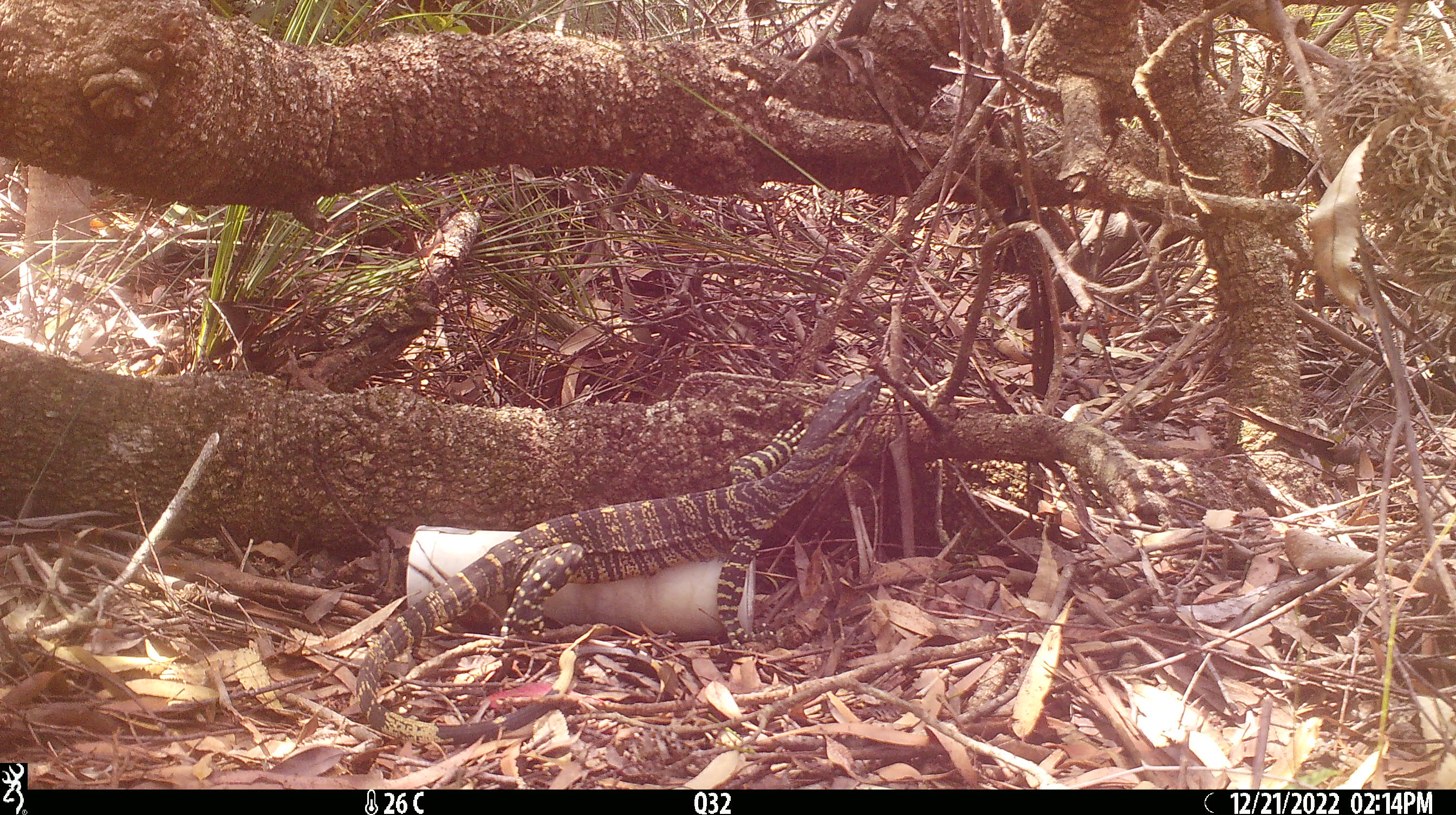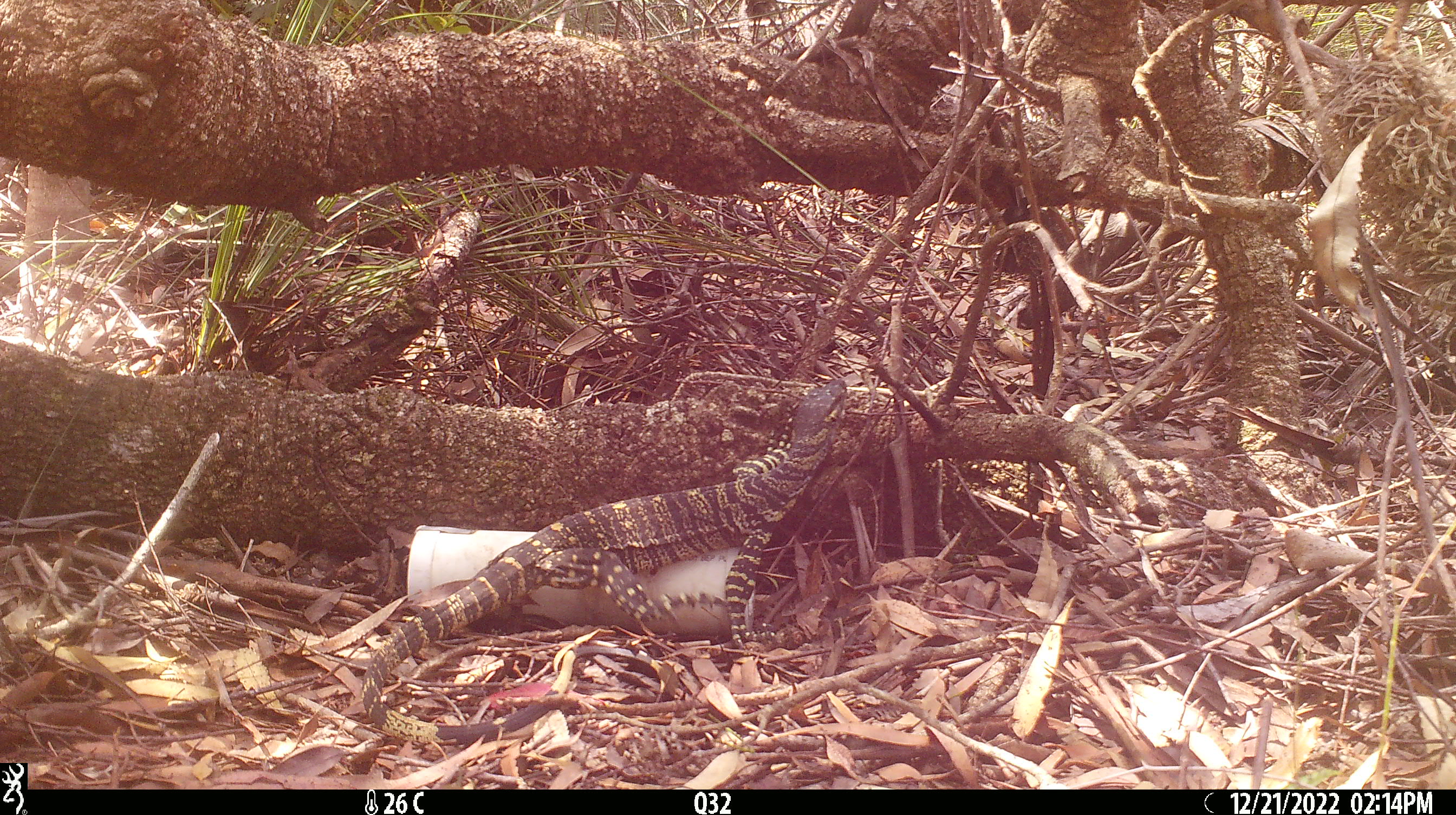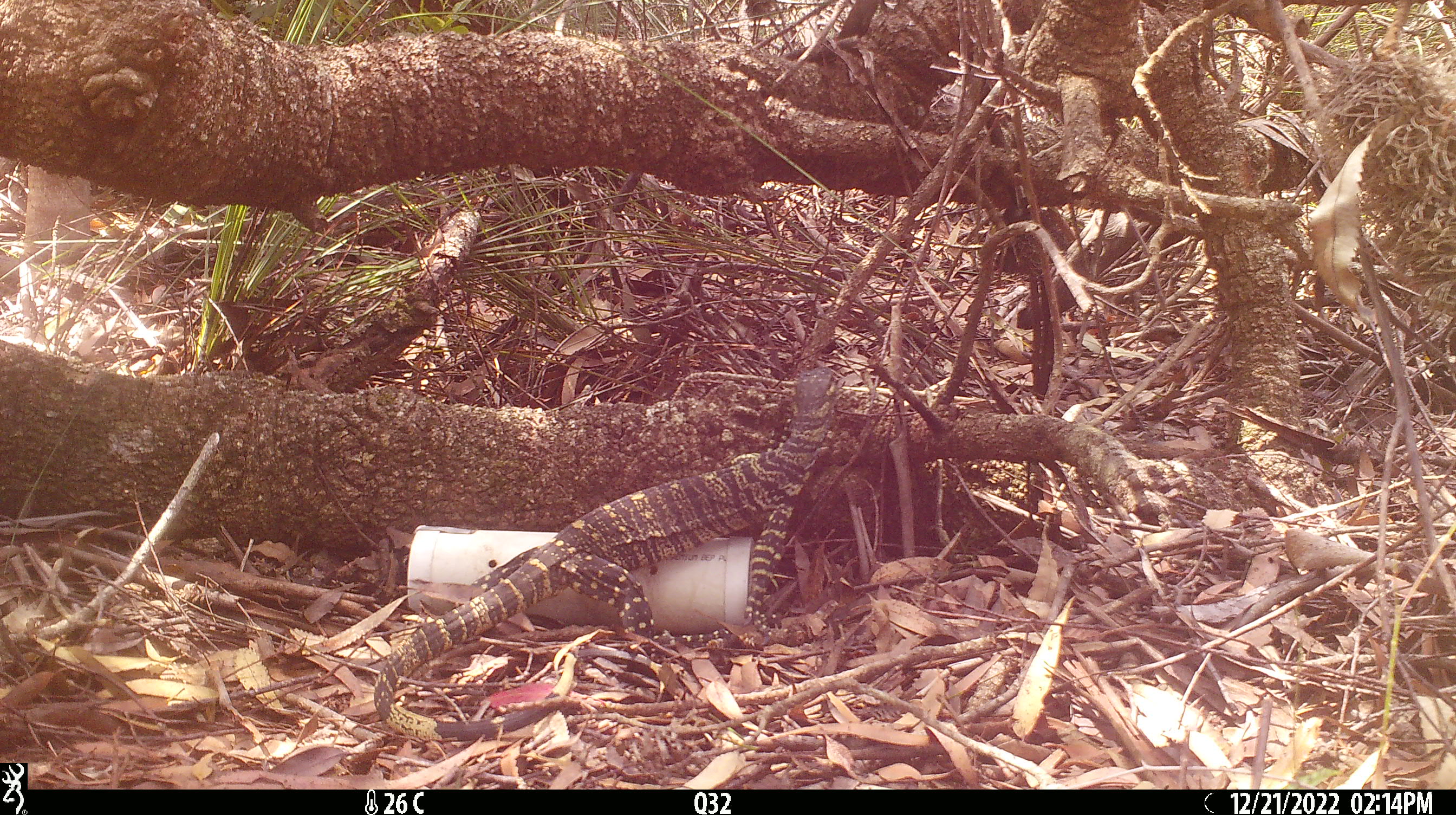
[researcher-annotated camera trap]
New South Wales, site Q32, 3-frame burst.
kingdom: Animalia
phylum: Chordata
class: Reptilia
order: Squamata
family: Varanidae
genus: Varanus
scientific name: Varanus varius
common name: lace monitor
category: goanna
Goanna (lace monitor) (Varanus varius).